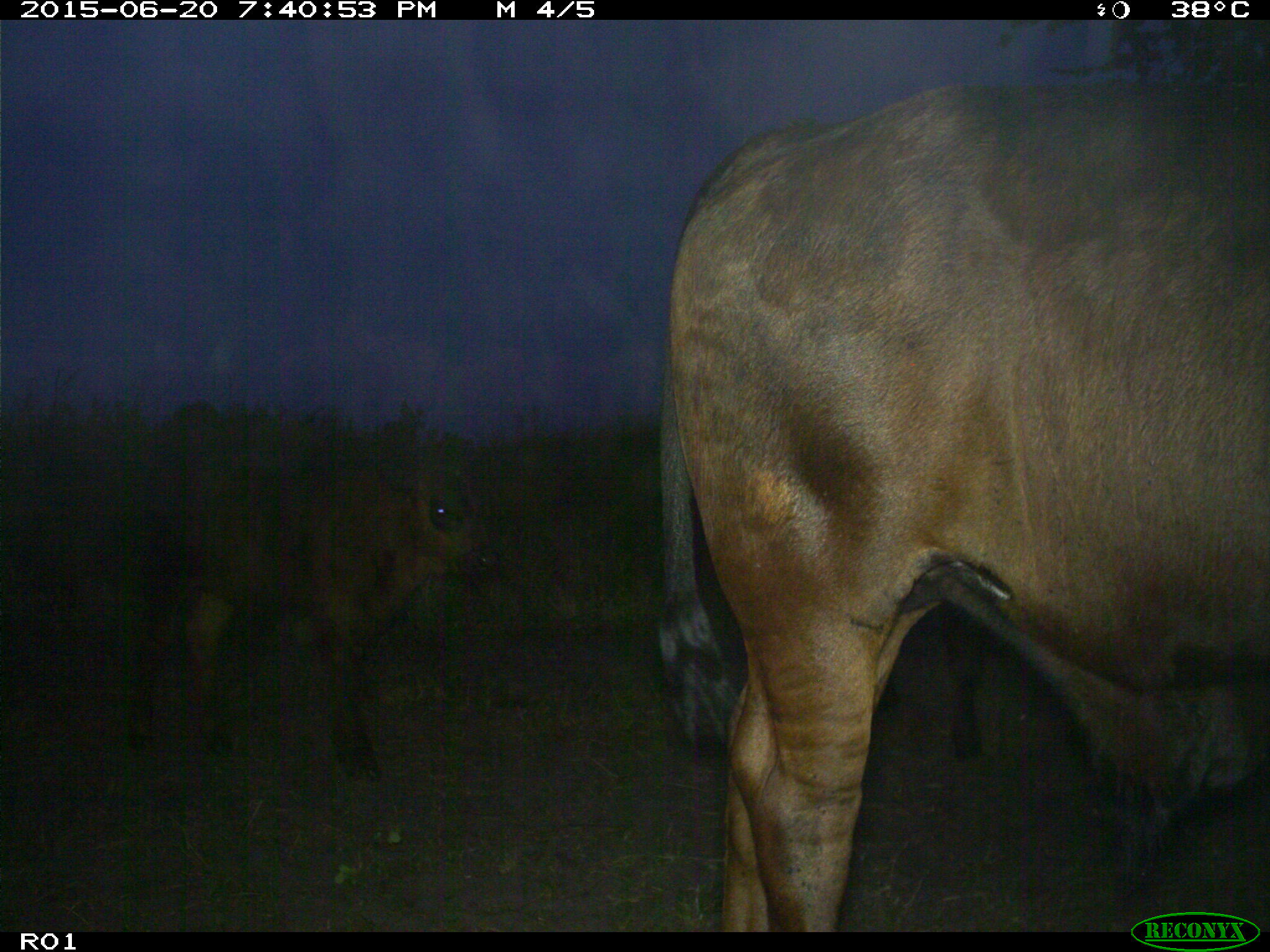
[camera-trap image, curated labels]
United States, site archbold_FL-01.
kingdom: Animalia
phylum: Chordata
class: Mammalia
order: Artiodactyla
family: Bovidae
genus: Bos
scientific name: Bos taurus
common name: domestic cow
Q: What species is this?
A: Bos taurus (domestic cow).